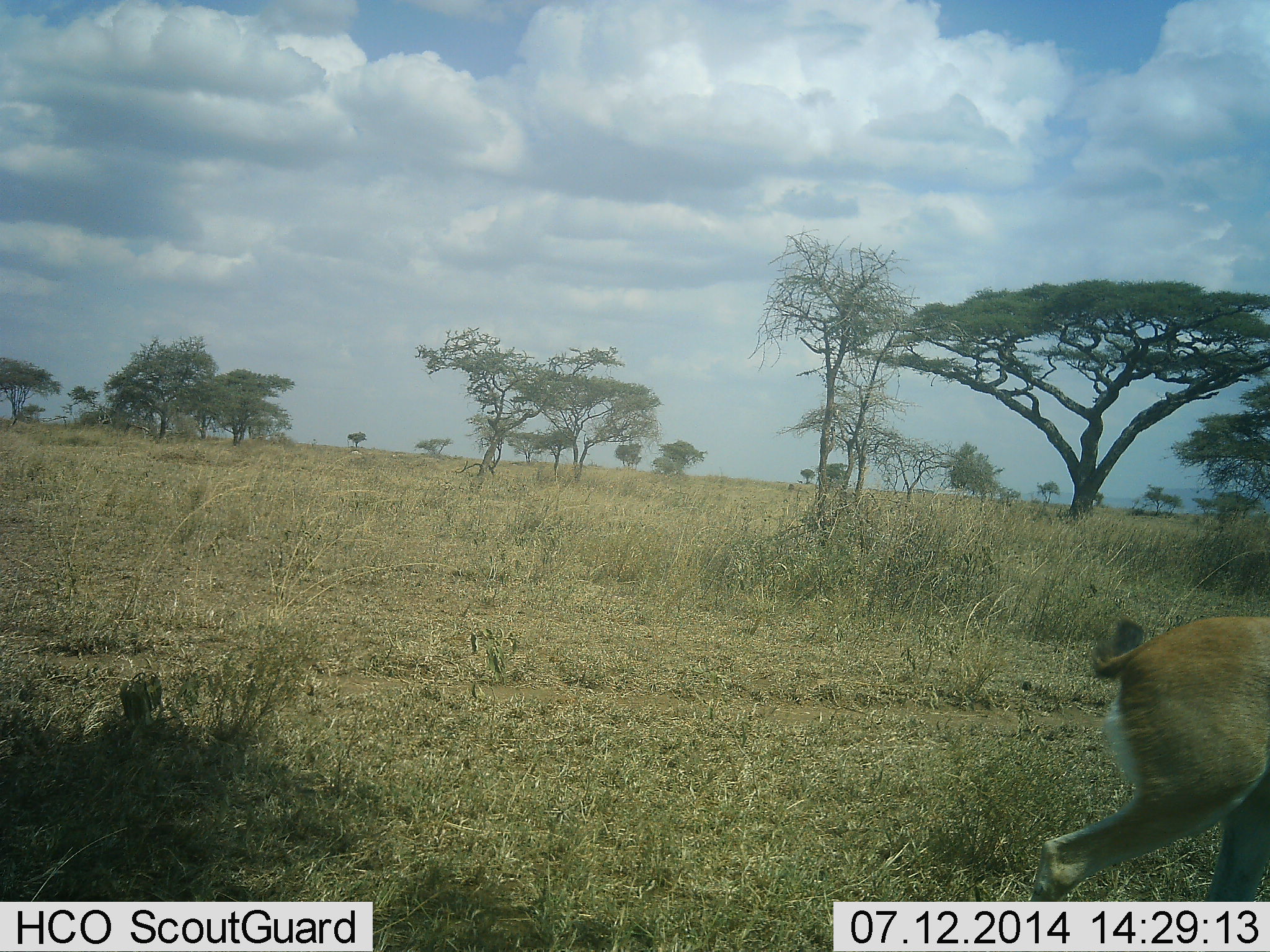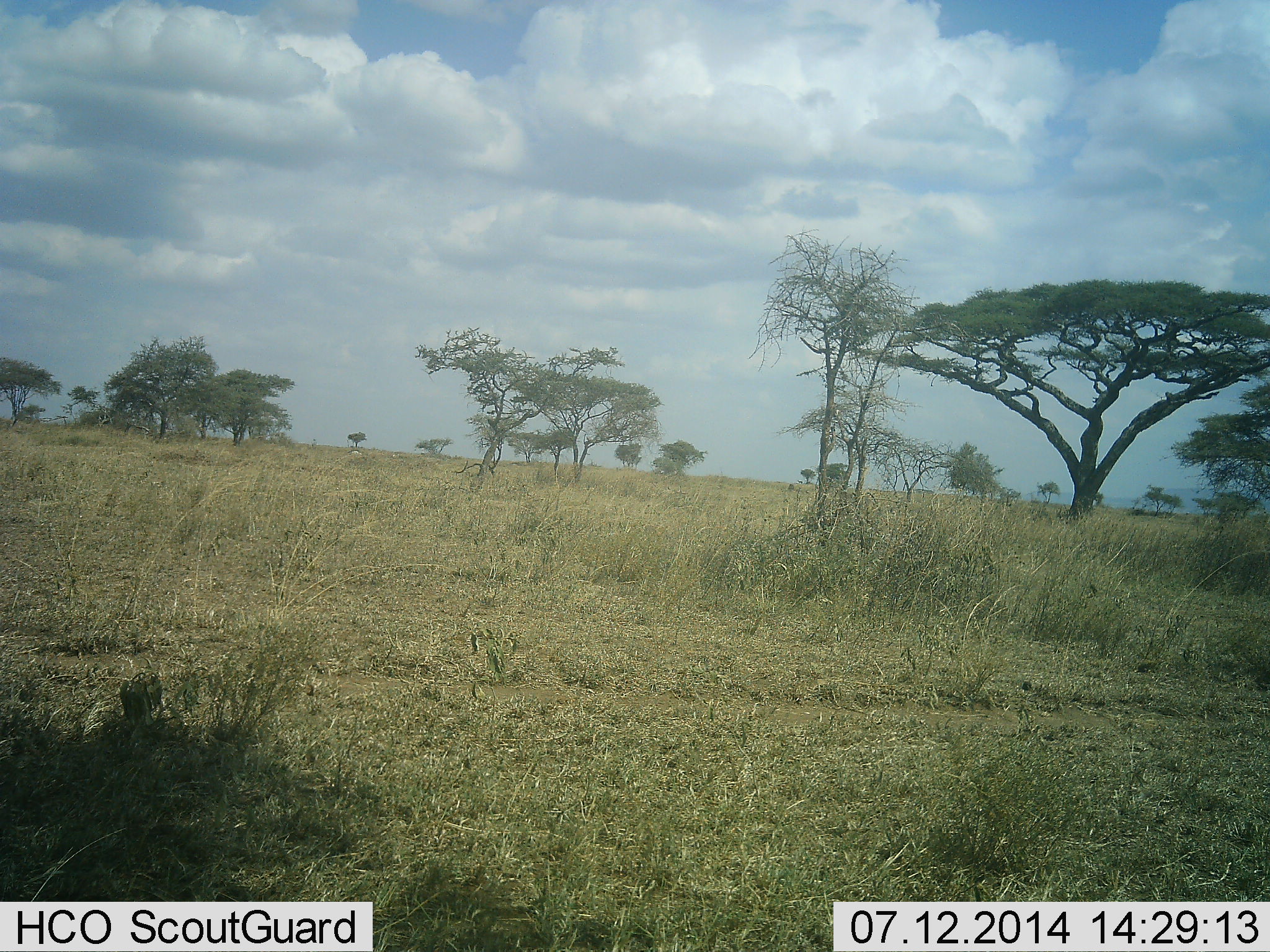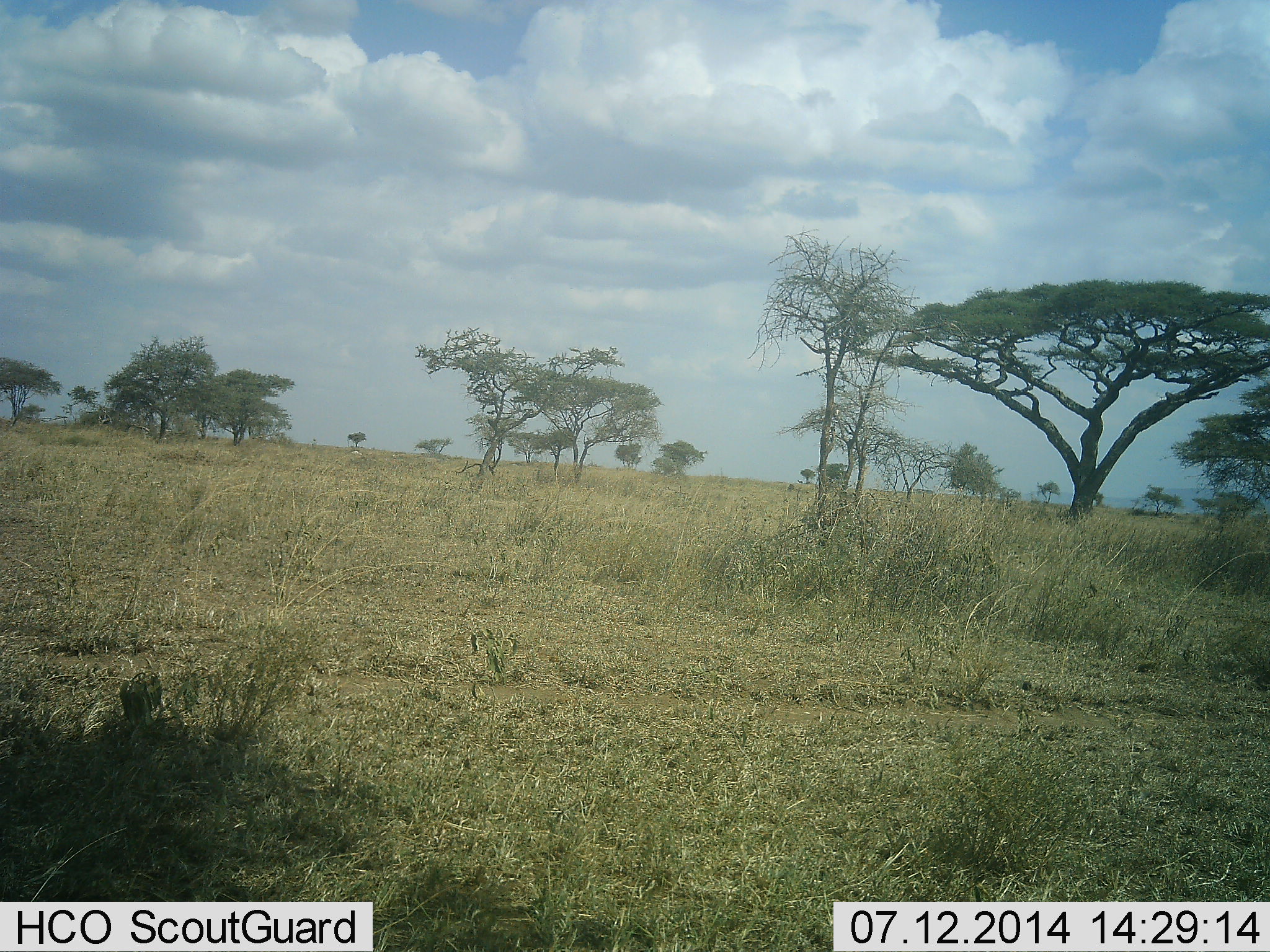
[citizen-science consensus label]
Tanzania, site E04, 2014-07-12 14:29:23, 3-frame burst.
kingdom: Animalia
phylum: Chordata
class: Mammalia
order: Artiodactyla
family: Bovidae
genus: Eudorcas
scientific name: Eudorcas thomsonii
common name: thomson's gazelle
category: gazellethomsons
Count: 1.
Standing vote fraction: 0%.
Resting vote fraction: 0%.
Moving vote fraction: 100%.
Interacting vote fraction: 0%.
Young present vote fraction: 0%.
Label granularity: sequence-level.